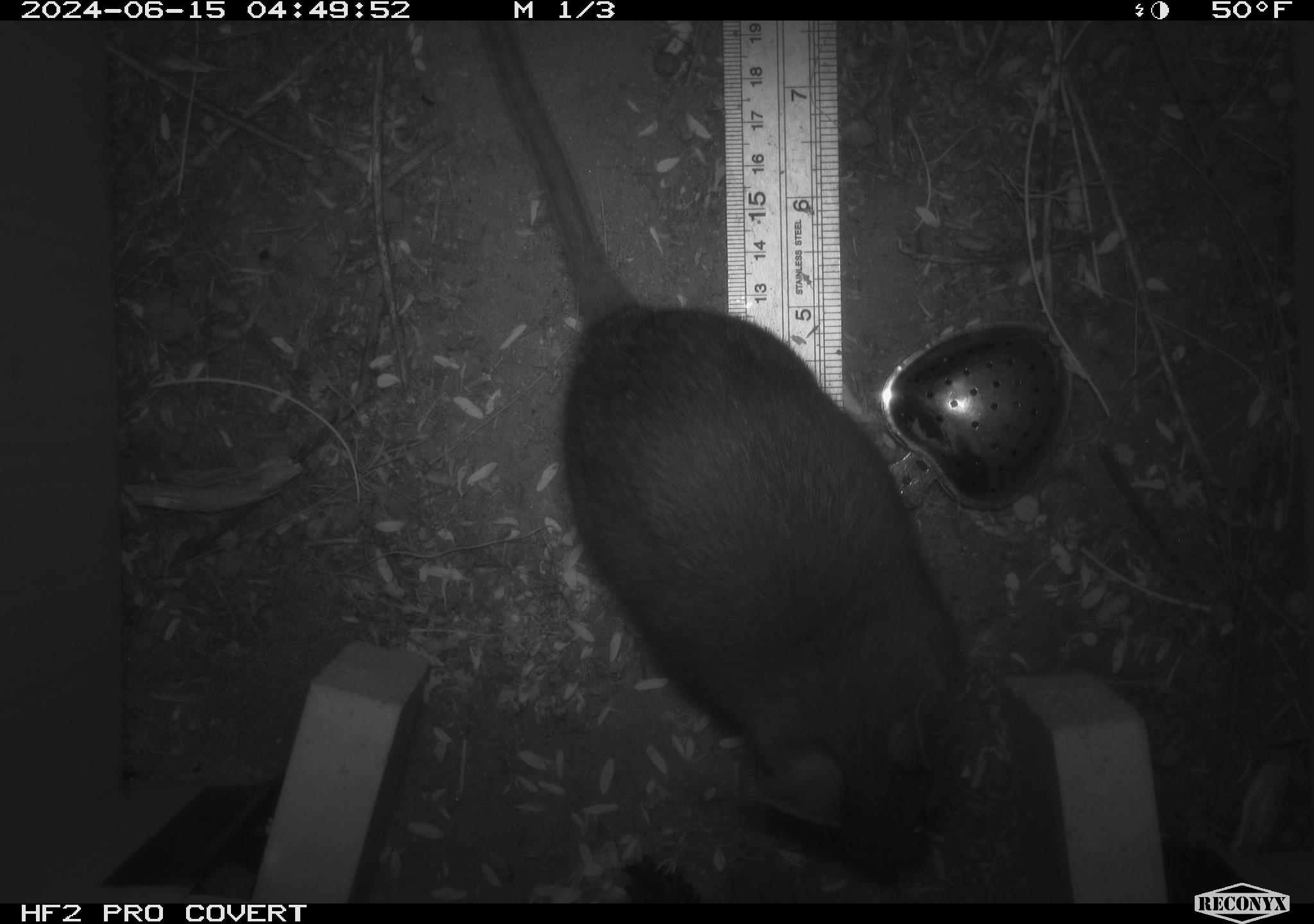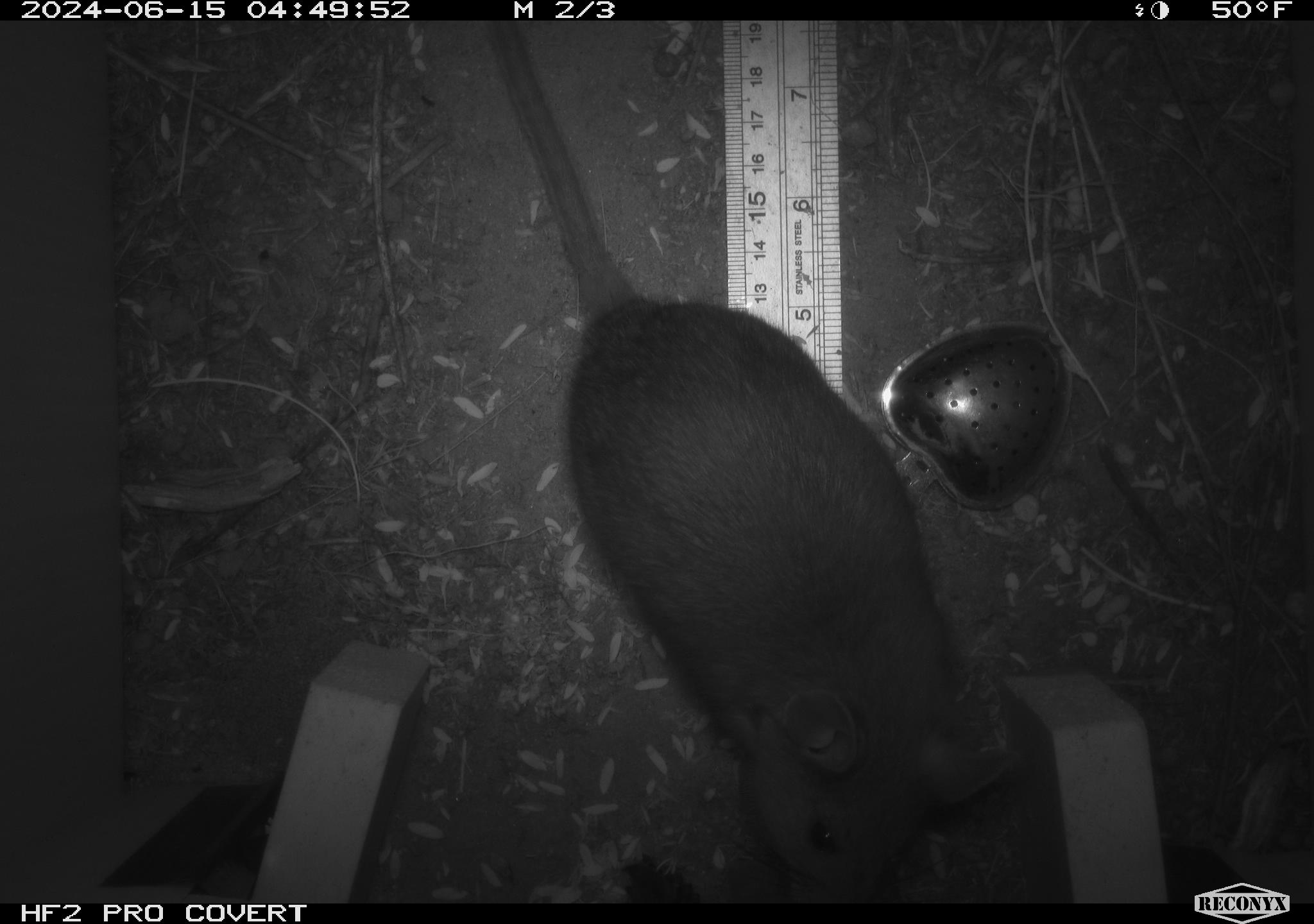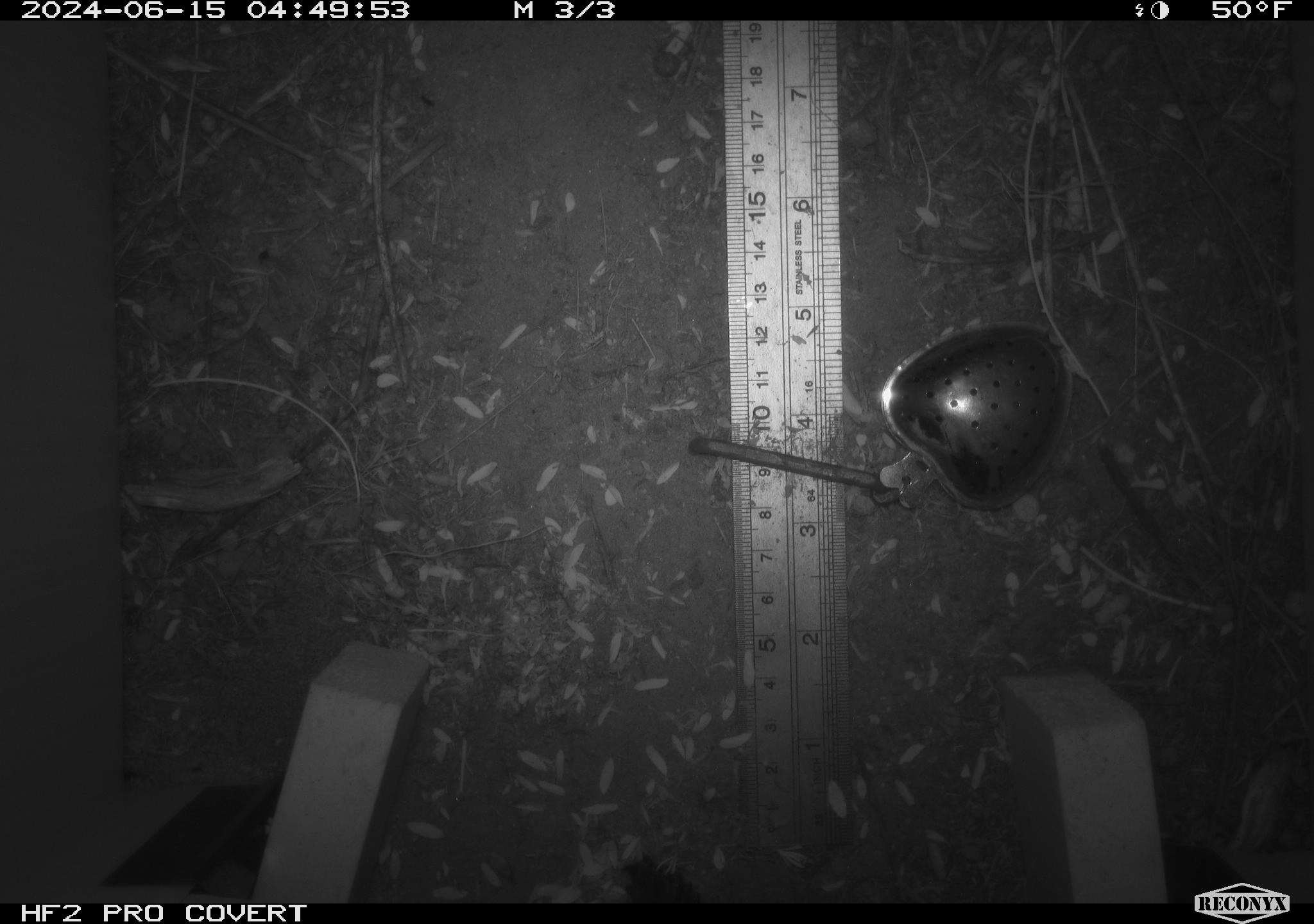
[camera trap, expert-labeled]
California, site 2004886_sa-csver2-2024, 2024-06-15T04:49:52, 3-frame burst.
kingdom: Animalia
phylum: Chordata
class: Mammalia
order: Rodentia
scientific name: Rodentia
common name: rodent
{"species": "rodent (Rodentia)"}